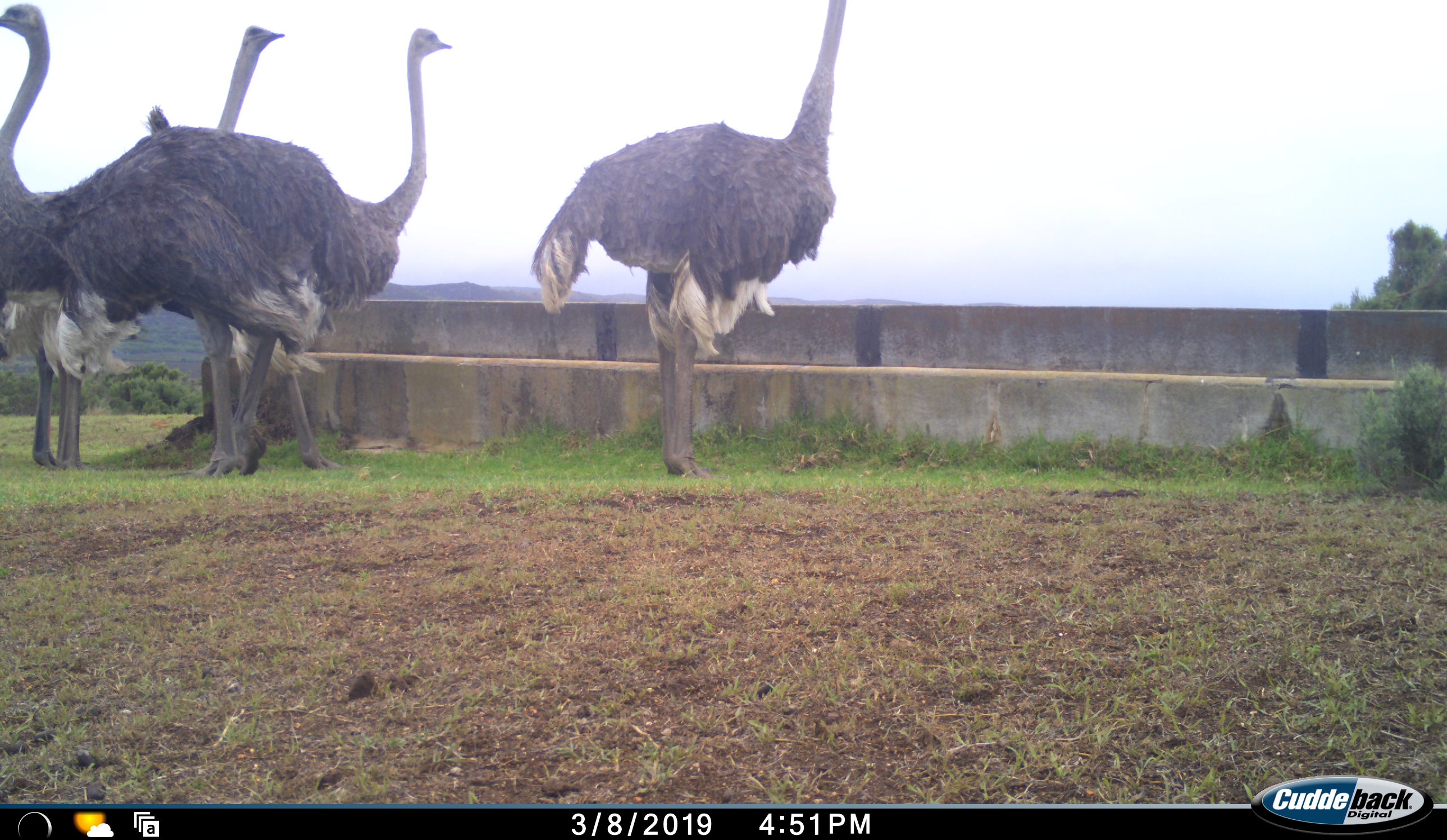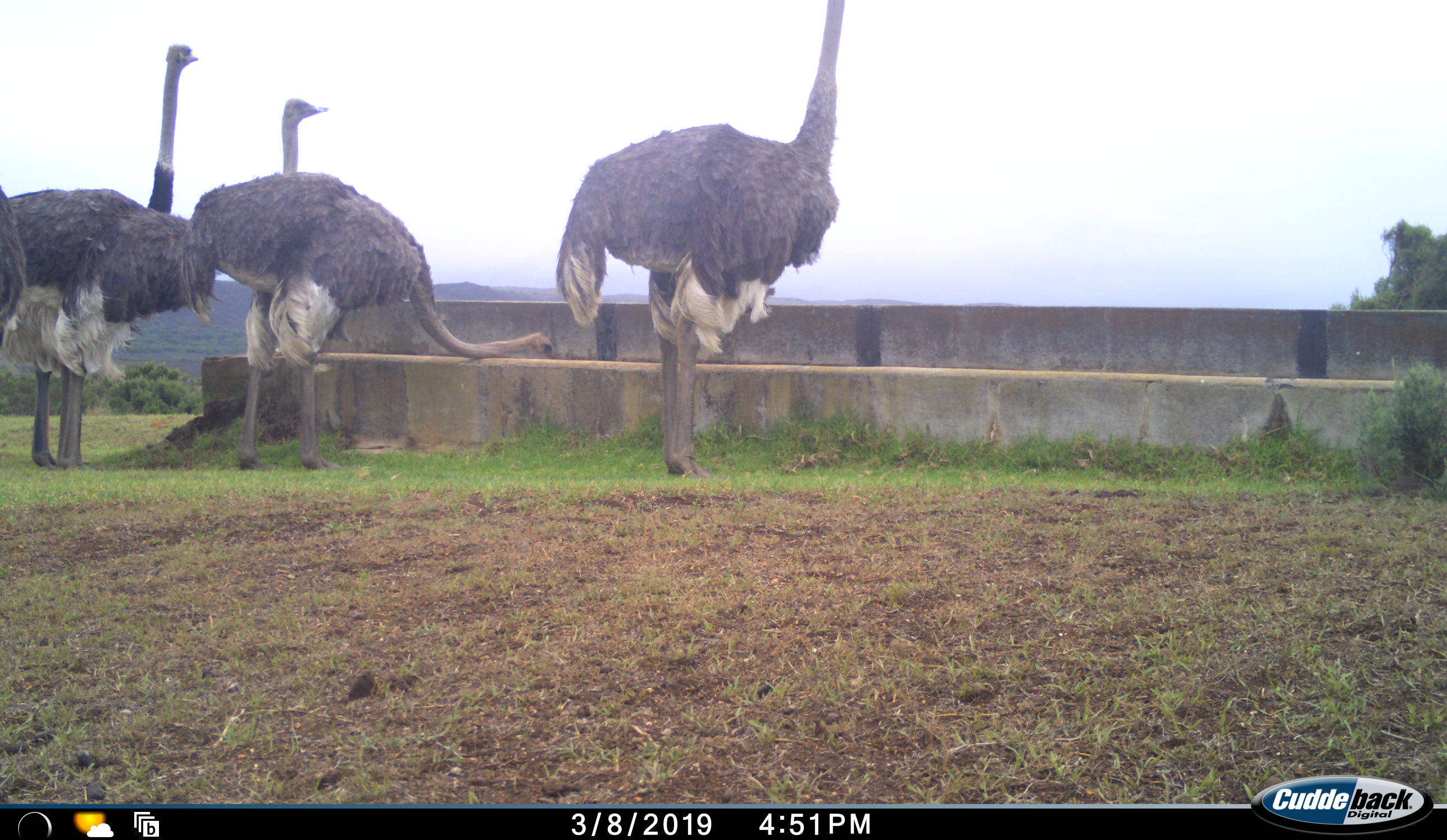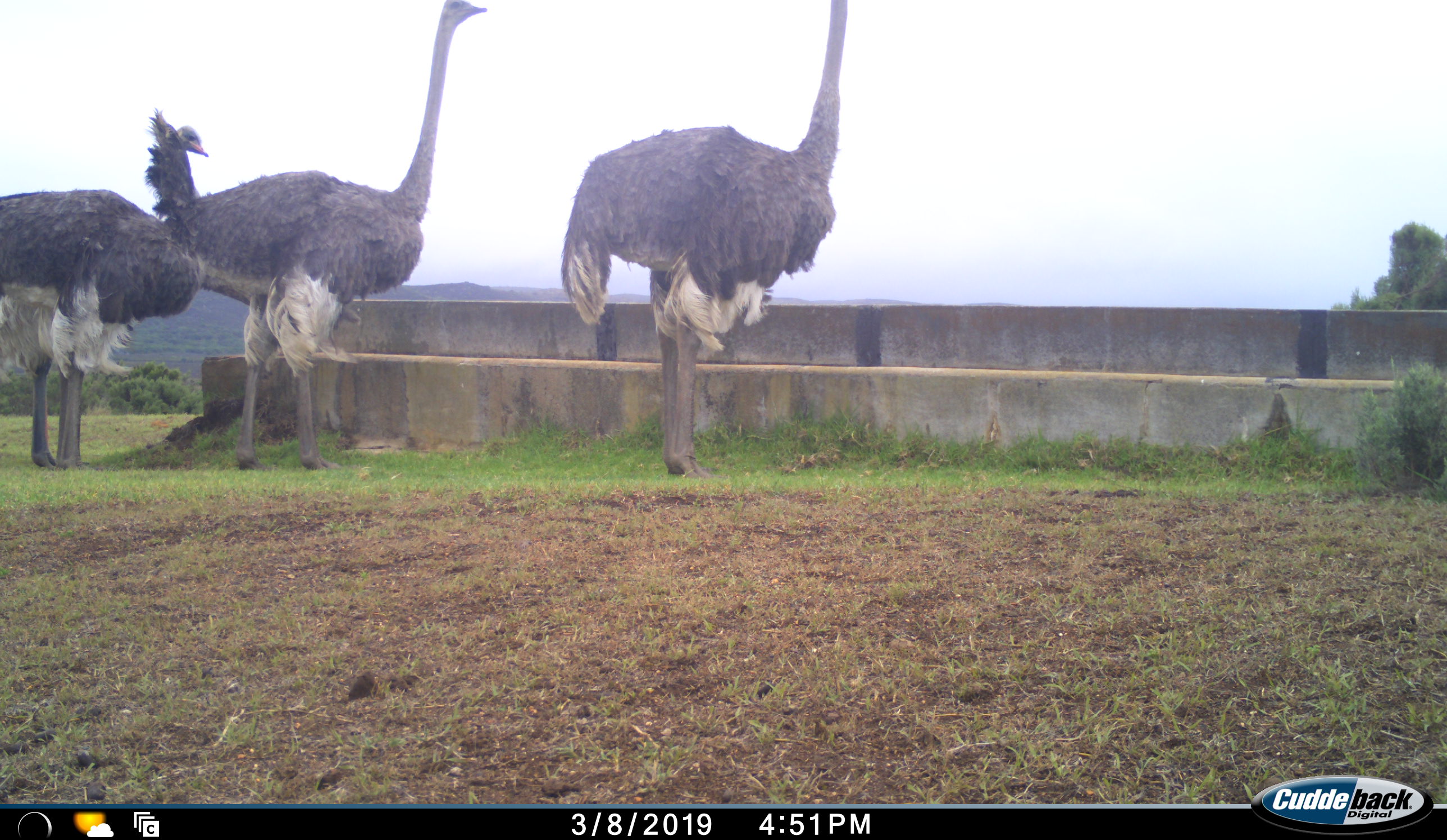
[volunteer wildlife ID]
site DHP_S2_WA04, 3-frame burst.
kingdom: Animalia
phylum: Chordata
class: Aves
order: Struthioniformes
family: Struthionidae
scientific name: Struthionidae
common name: ostrich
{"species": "ostrich (Struthionidae)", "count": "4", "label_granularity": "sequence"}